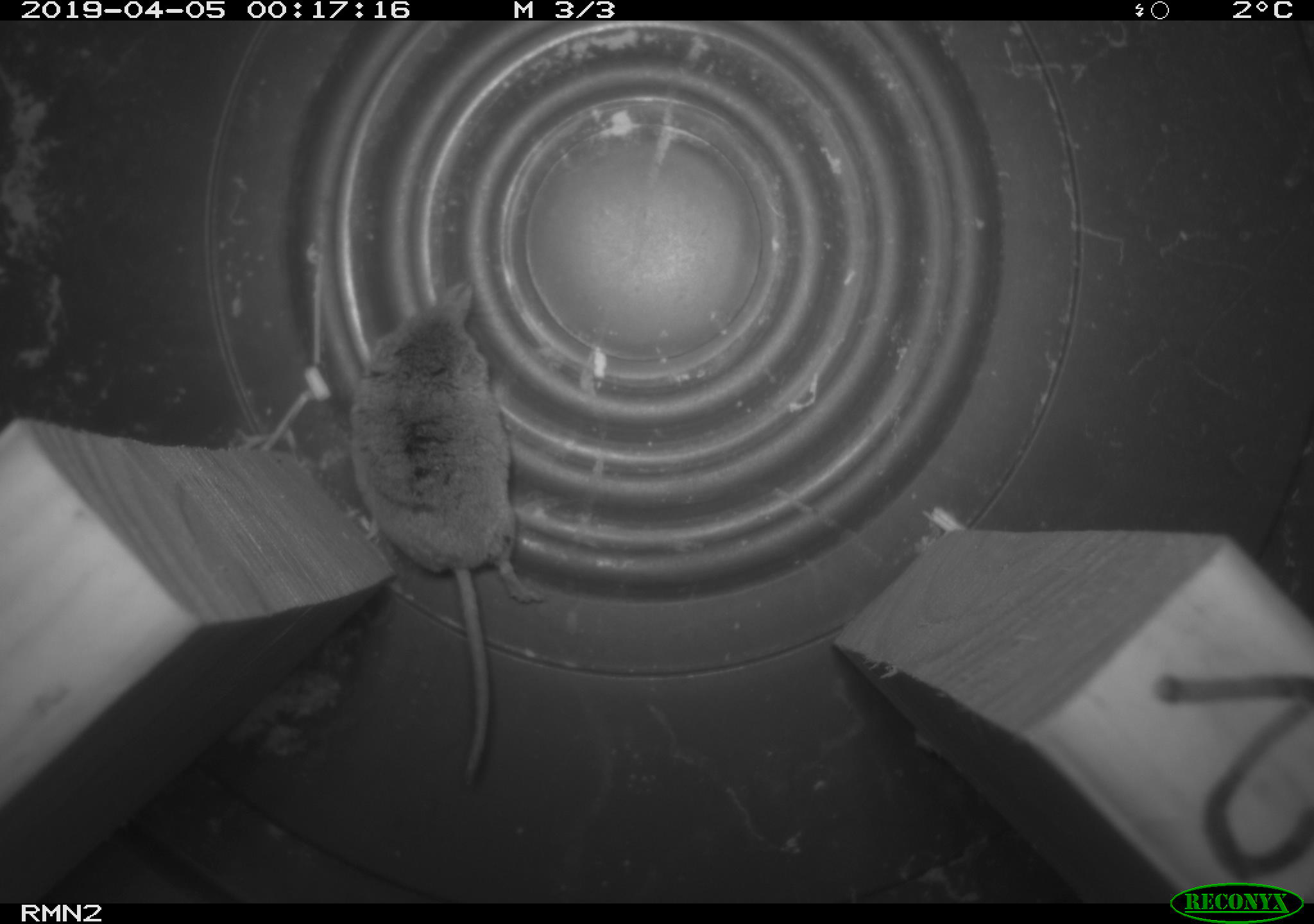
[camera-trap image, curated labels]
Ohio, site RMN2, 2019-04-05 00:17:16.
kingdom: Animalia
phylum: Chordata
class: Mammalia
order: Eulipotyphla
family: Soricidae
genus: Sorex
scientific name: Sorex cinereus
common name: masked shrew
Masked shrew (Sorex cinereus).